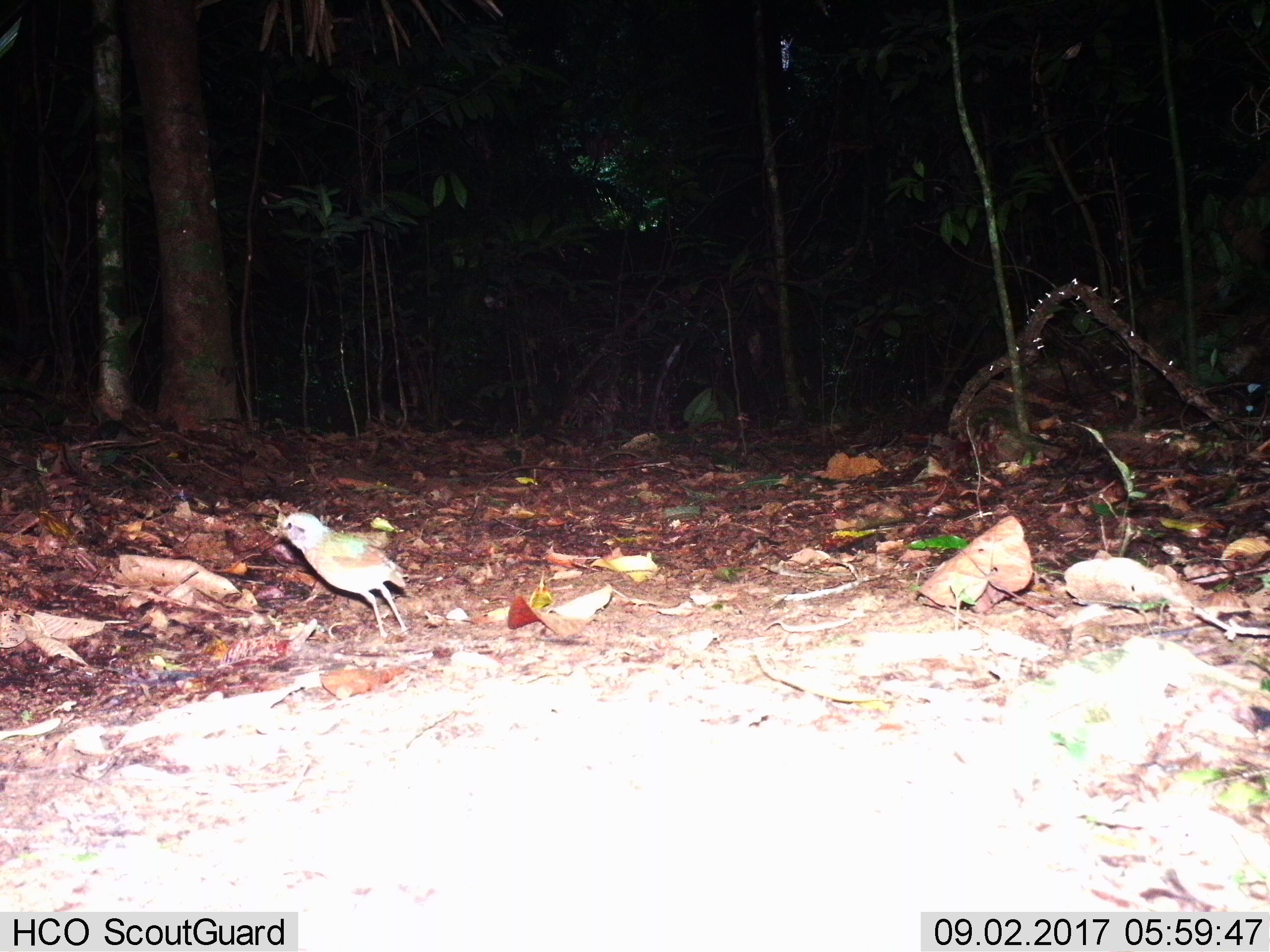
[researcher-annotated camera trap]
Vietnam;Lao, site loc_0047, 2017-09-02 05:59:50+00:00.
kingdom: Animalia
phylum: Chordata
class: Aves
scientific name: Aves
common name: bird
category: unidentified bird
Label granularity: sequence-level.